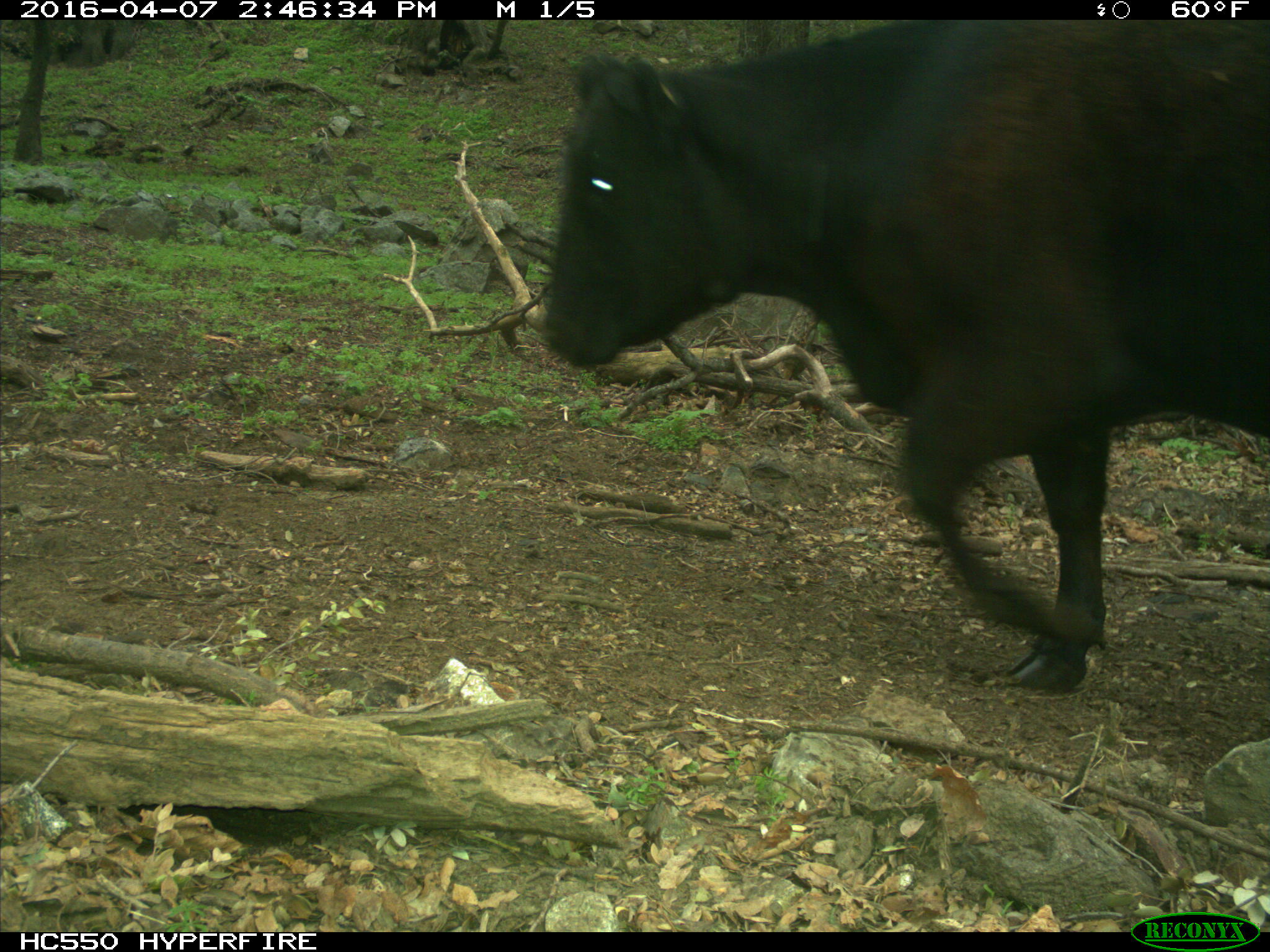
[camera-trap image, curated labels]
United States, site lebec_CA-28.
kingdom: Animalia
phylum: Chordata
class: Mammalia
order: Artiodactyla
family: Bovidae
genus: Bos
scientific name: Bos taurus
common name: domestic cow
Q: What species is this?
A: Bos taurus (domestic cow).